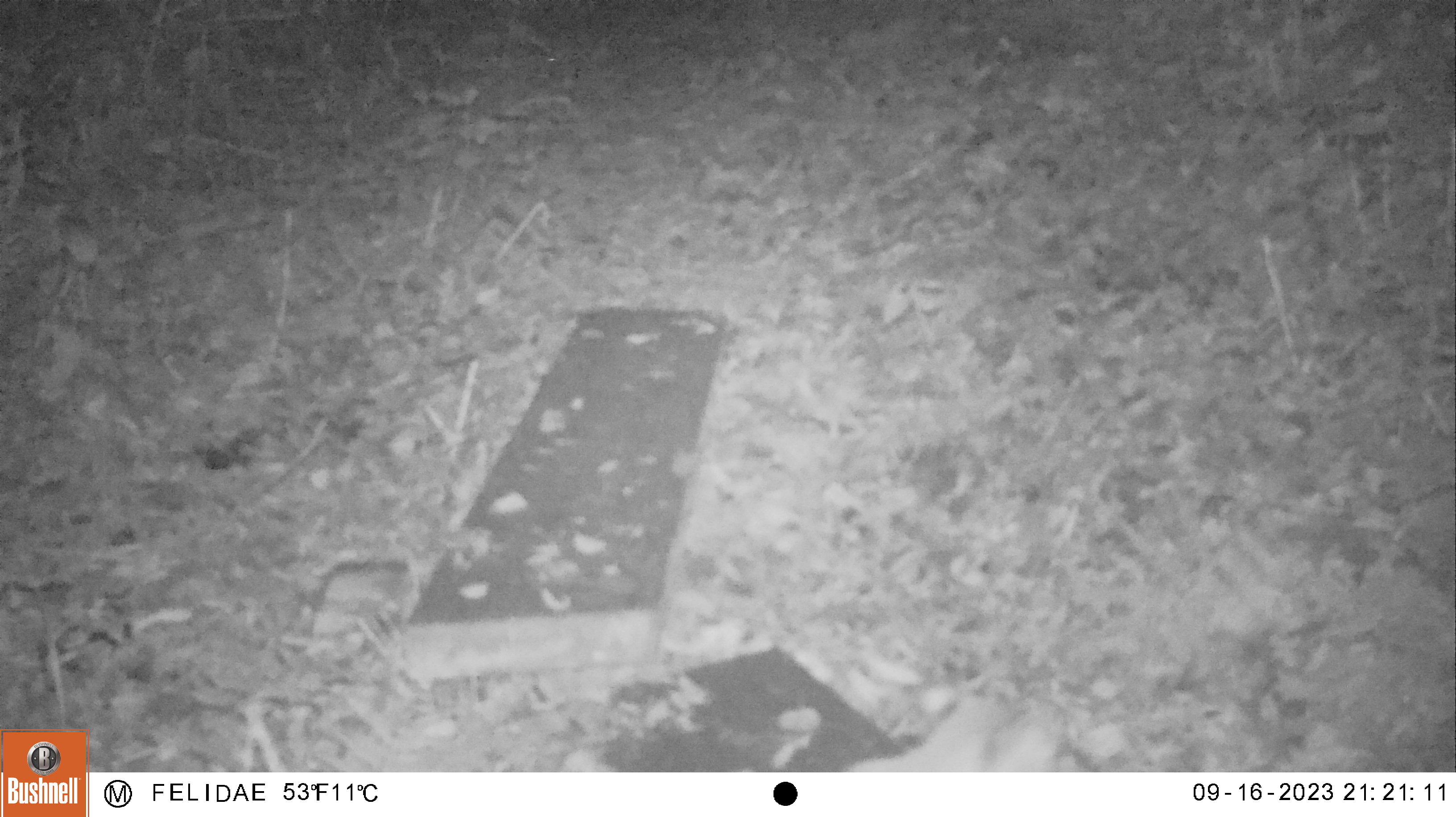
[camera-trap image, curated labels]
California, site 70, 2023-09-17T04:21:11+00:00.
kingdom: Animalia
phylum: Chordata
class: Mammalia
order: Carnivora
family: Felidae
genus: Lynx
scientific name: Lynx rufus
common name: bobcat